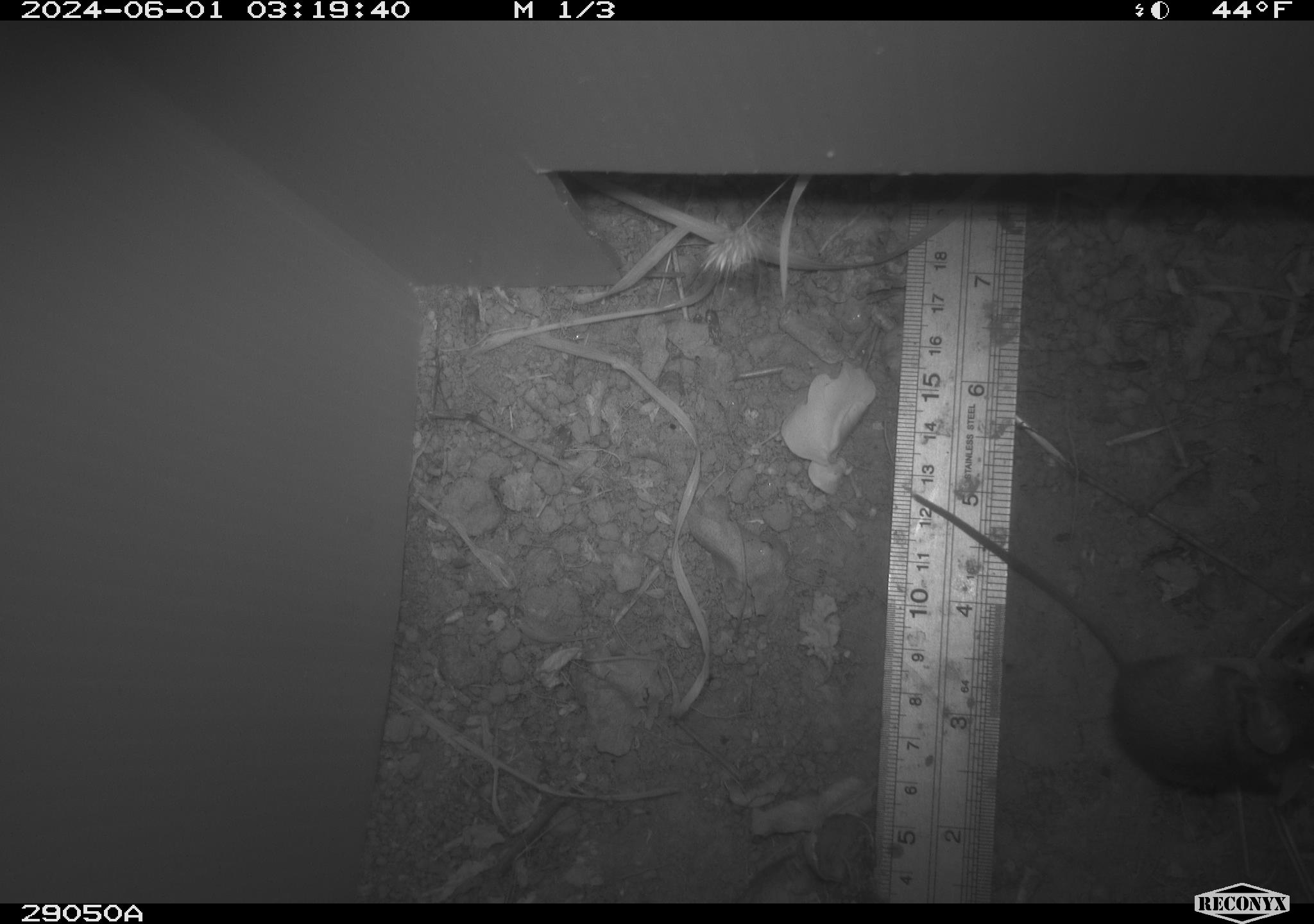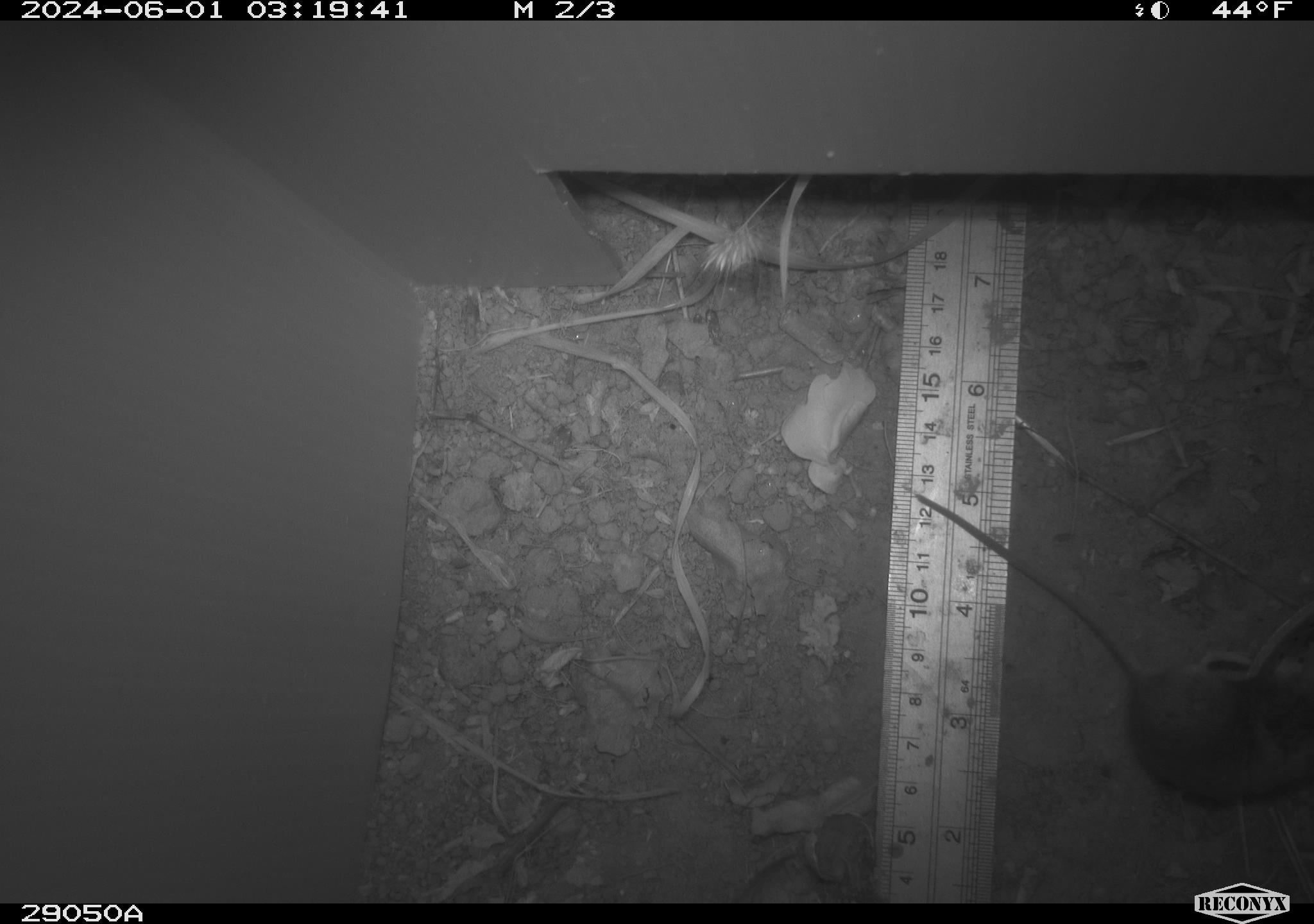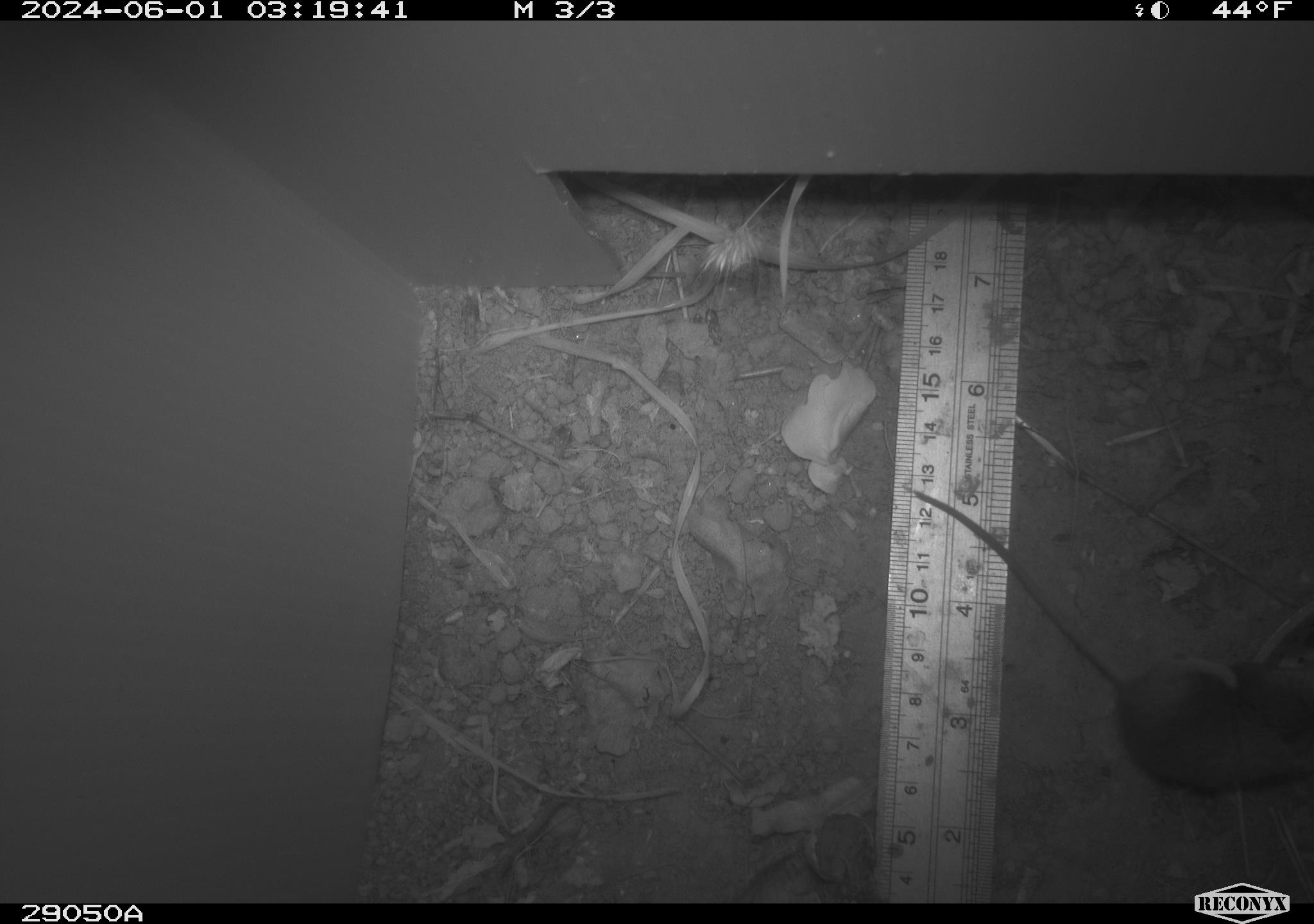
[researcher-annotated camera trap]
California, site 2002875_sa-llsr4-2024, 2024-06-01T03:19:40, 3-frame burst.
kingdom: Animalia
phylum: Chordata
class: Mammalia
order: Rodentia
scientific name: Rodentia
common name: mouse species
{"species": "mouse species (Rodentia)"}